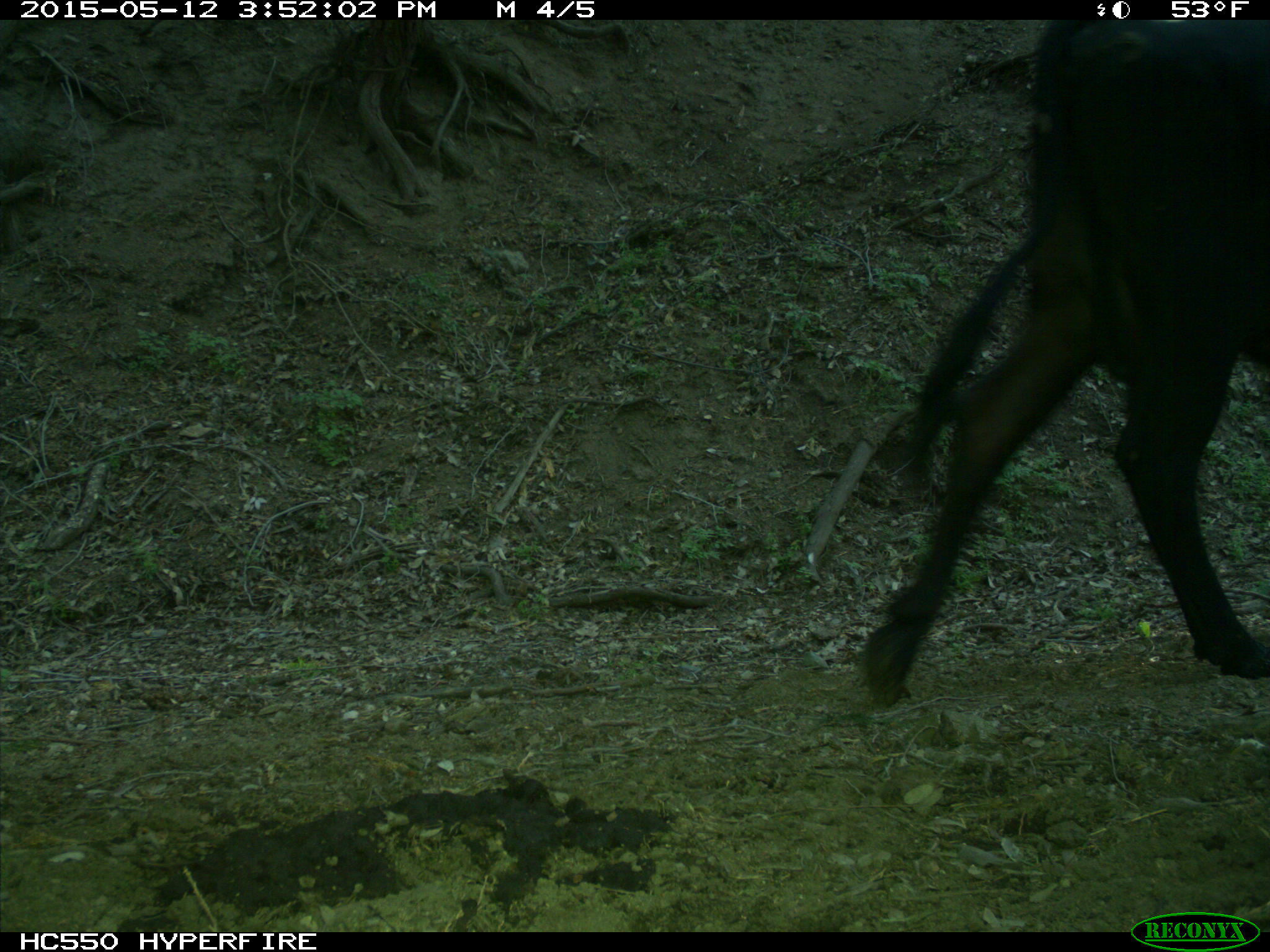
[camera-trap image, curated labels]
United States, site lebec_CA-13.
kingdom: Animalia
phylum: Chordata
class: Mammalia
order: Artiodactyla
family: Bovidae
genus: Bos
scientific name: Bos taurus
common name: domestic cow